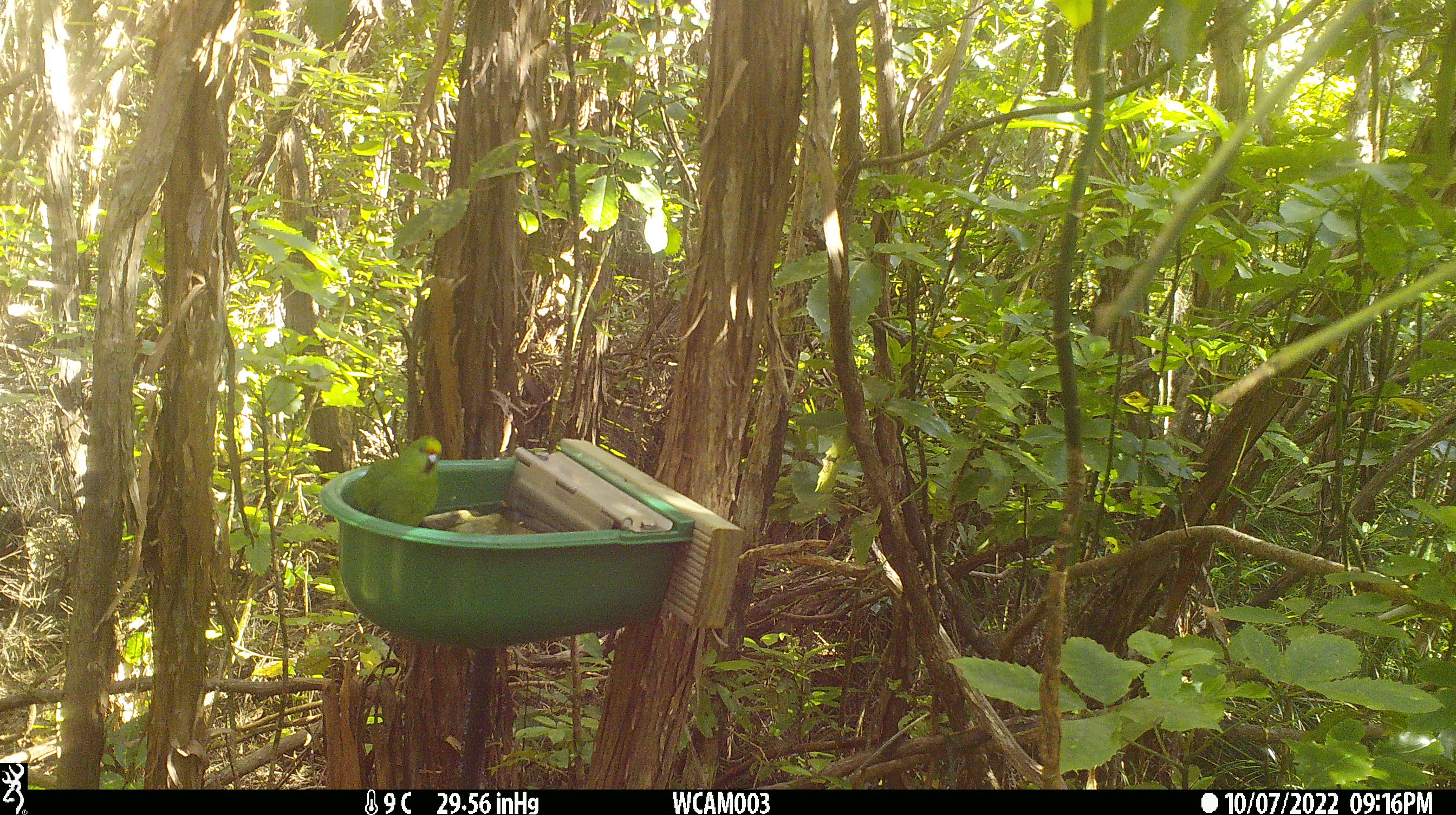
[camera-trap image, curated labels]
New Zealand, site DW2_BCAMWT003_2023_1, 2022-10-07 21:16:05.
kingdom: Animalia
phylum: Chordata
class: Aves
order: Psittaciformes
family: Psittaculidae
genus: Cyanoramphus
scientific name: Cyanoramphus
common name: parakeet